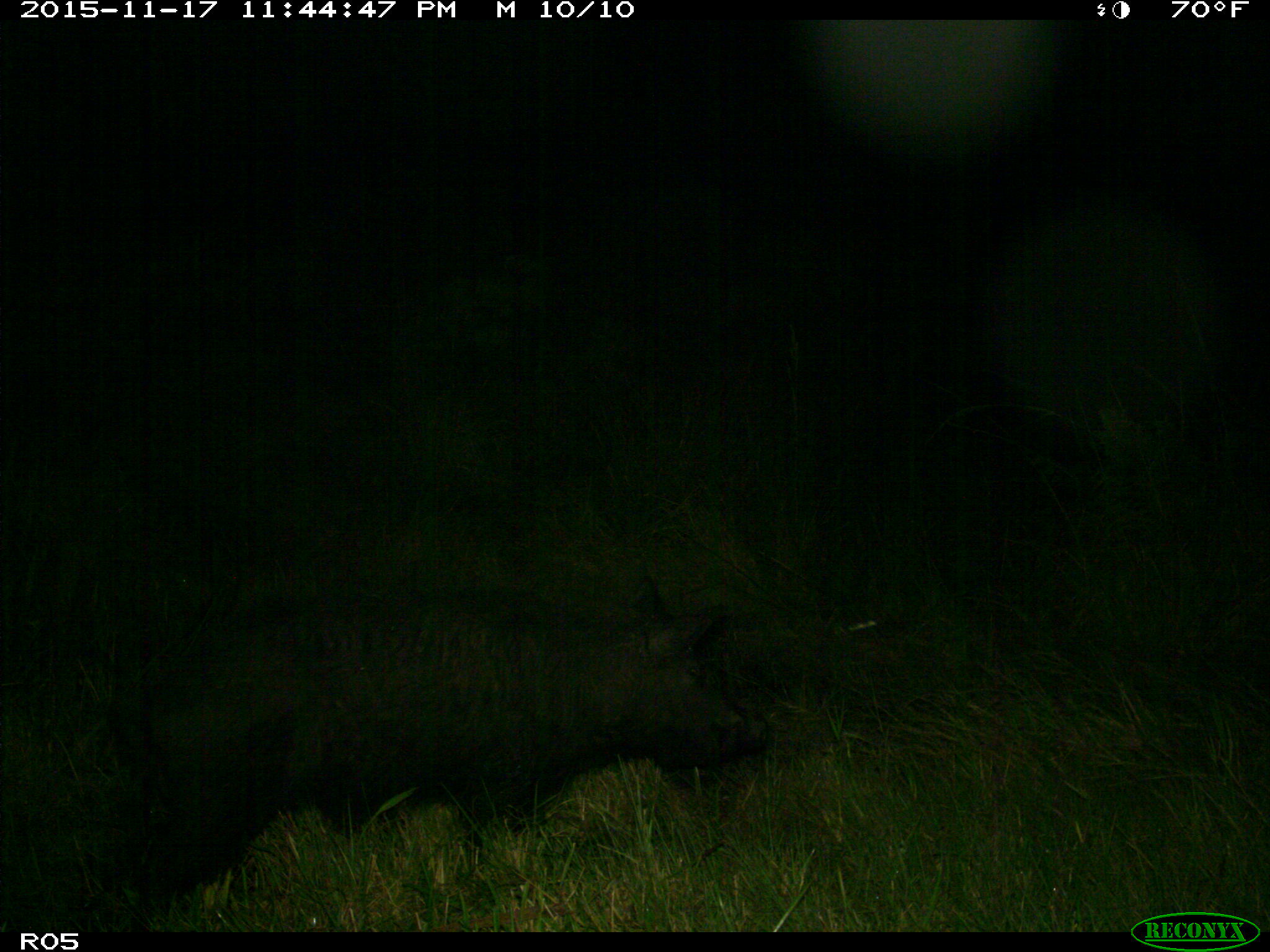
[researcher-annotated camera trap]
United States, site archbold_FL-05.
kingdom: Animalia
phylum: Chordata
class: Mammalia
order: Artiodactyla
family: Suidae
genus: Sus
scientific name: Sus scrofa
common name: wild boar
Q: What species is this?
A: Sus scrofa (wild boar).